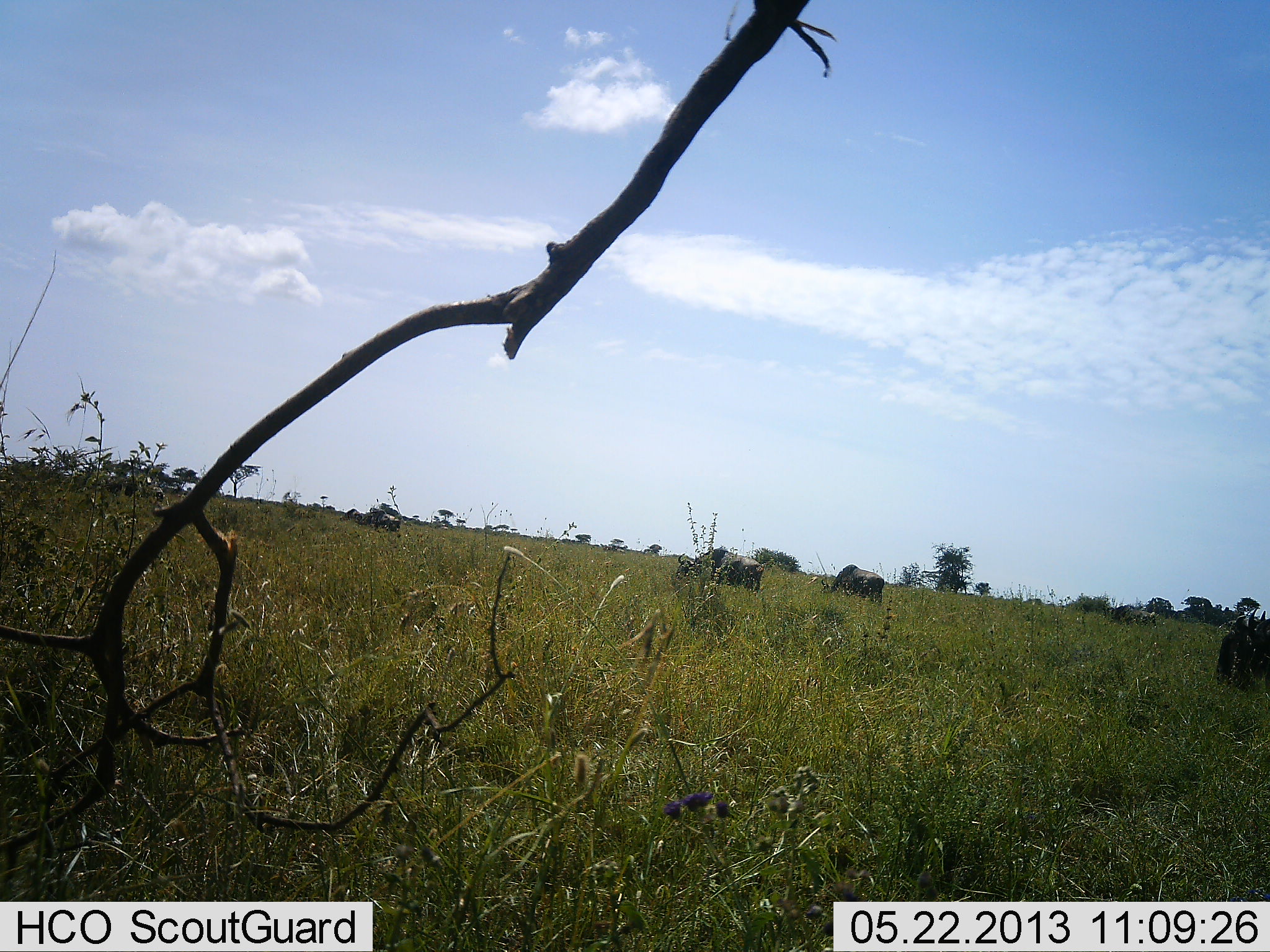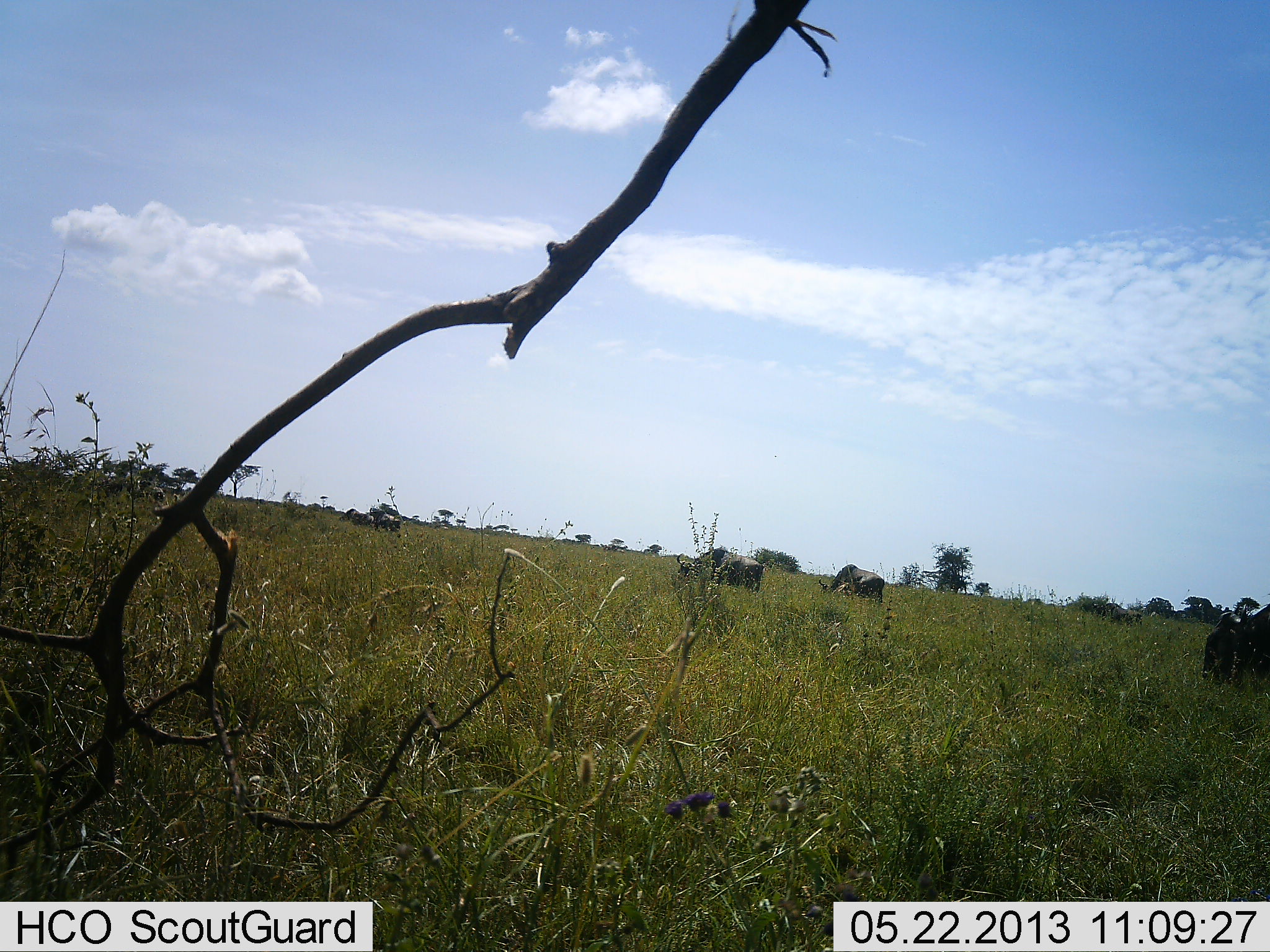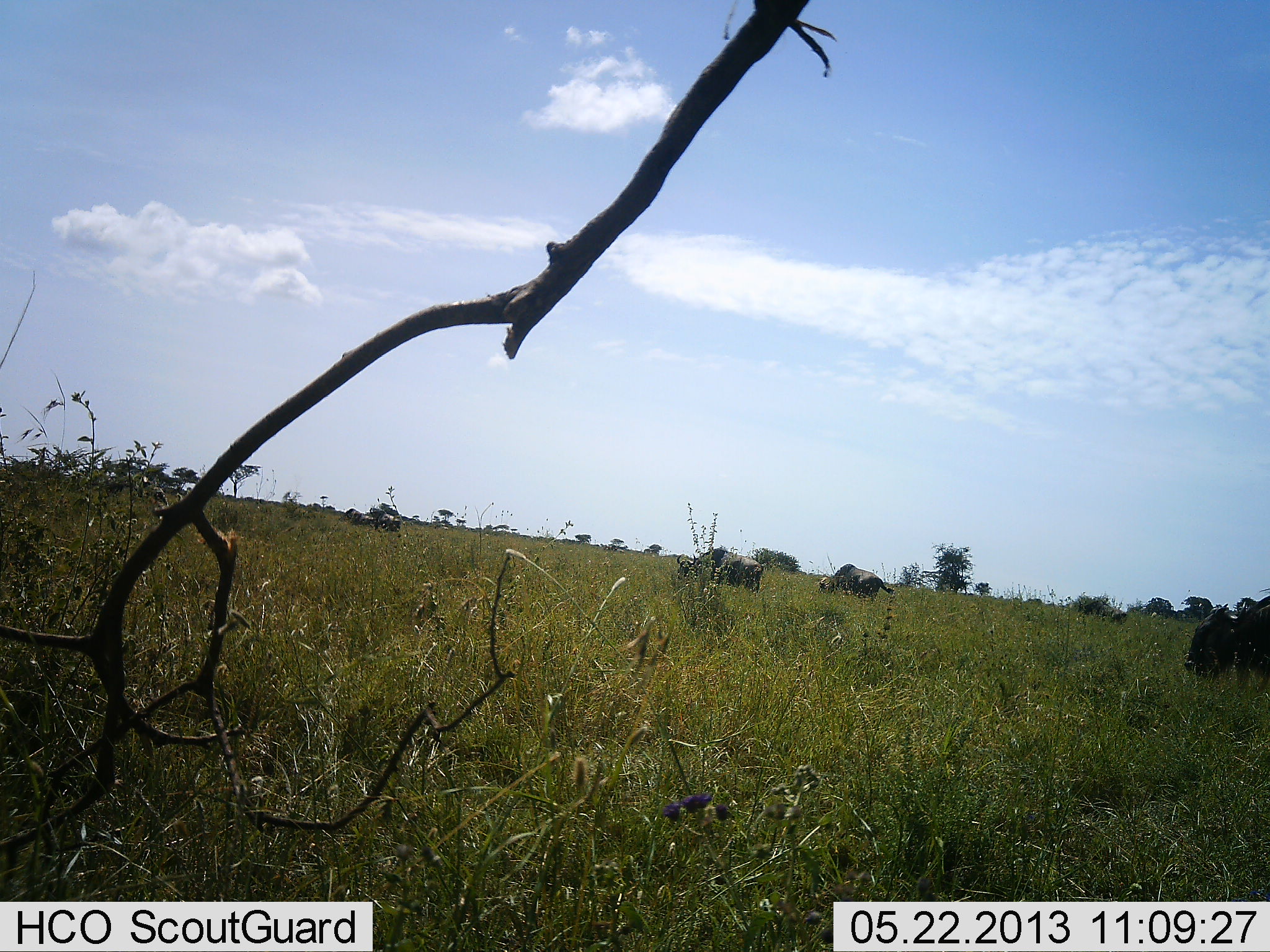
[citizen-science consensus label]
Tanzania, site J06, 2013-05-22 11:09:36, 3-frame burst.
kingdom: Animalia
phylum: Chordata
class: Mammalia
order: Artiodactyla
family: Bovidae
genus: Connochaetes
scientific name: Connochaetes taurinus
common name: blue wildebeest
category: wildebeest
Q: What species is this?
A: Wildebeest (blue wildebeest) (Connochaetes taurinus).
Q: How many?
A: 6.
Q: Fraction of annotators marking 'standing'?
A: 29%.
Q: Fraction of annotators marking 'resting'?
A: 0%.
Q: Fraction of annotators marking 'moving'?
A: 18%.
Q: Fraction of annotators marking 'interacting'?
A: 0%.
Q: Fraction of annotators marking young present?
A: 0%.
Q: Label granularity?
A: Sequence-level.